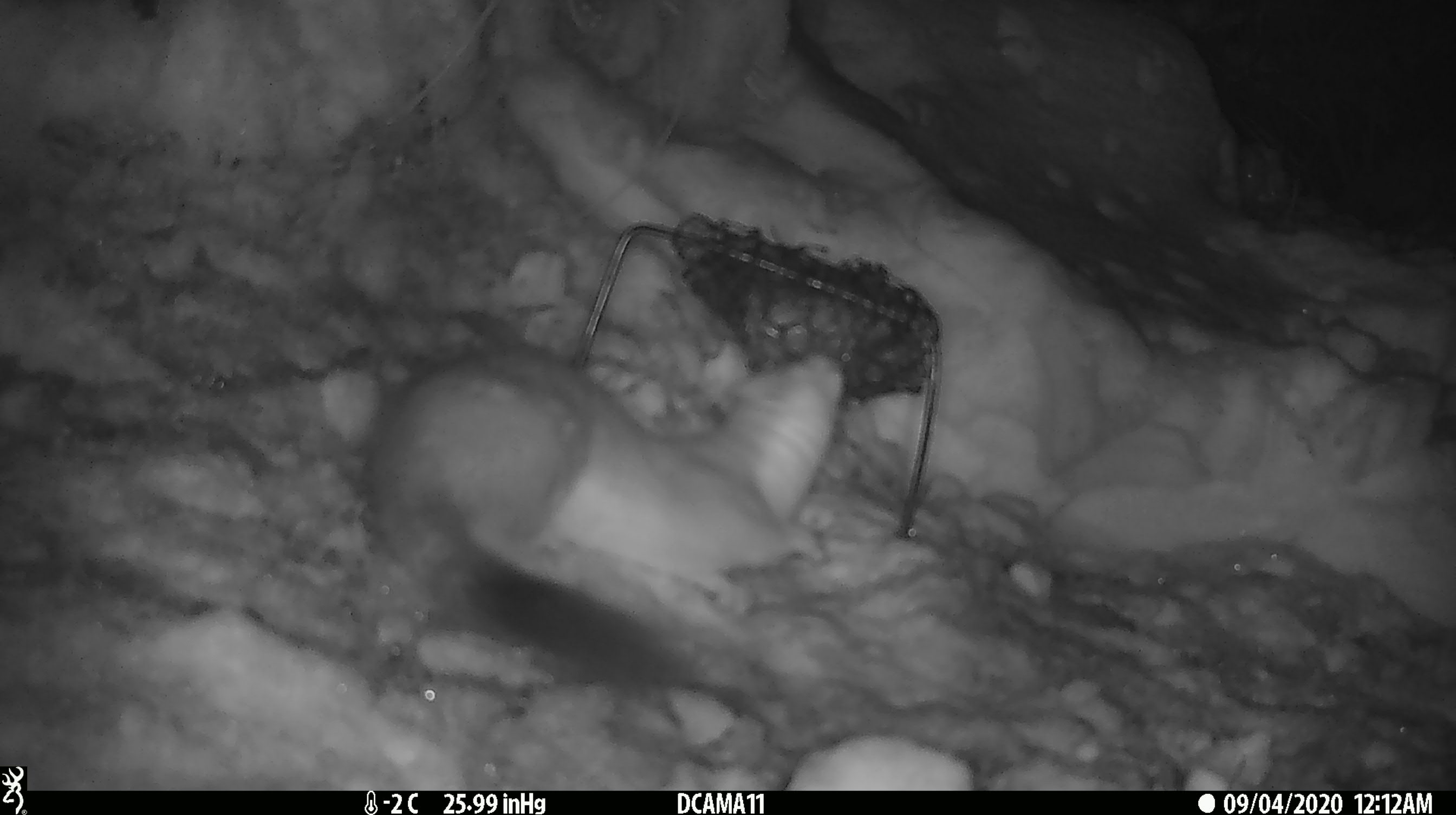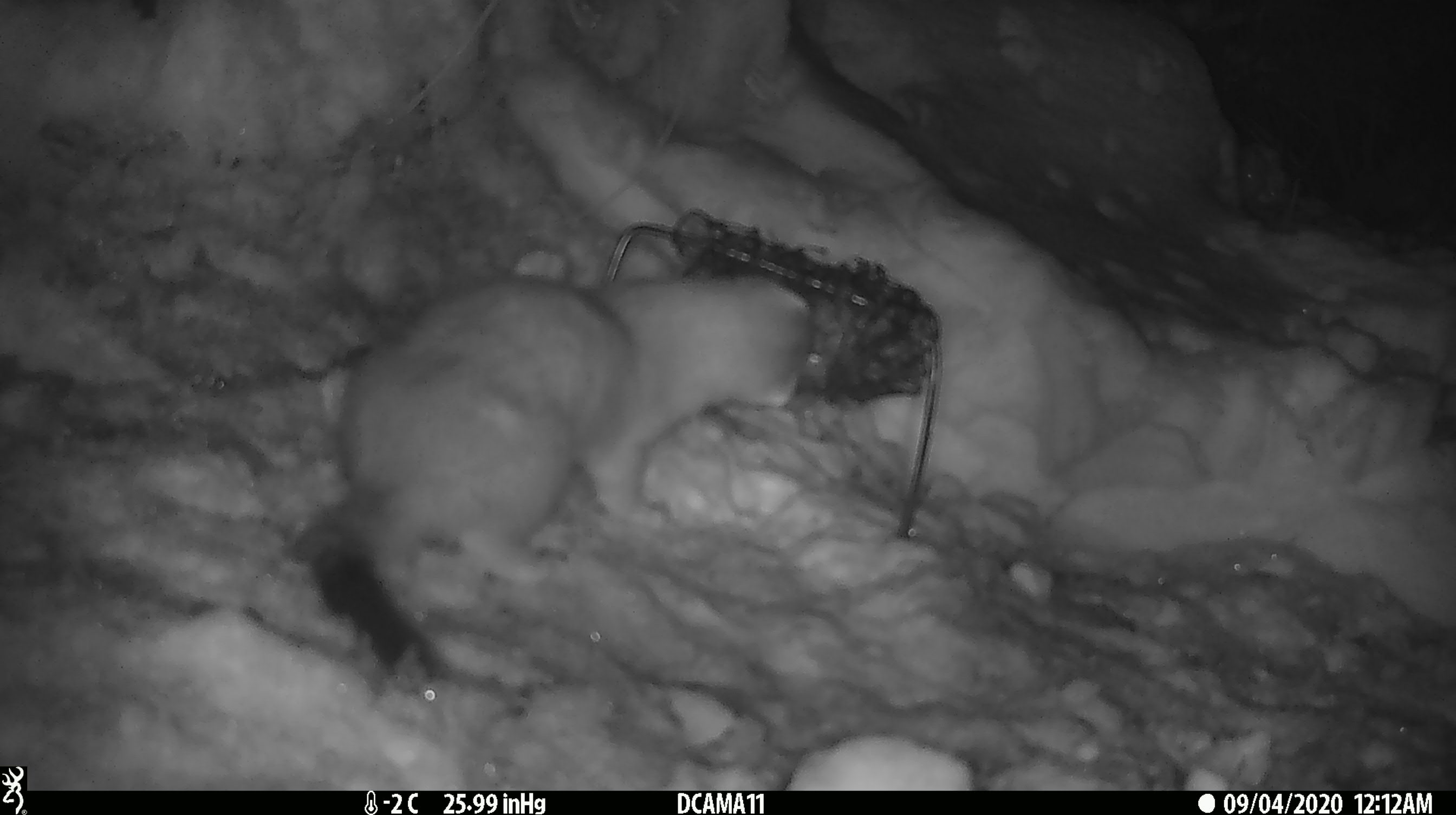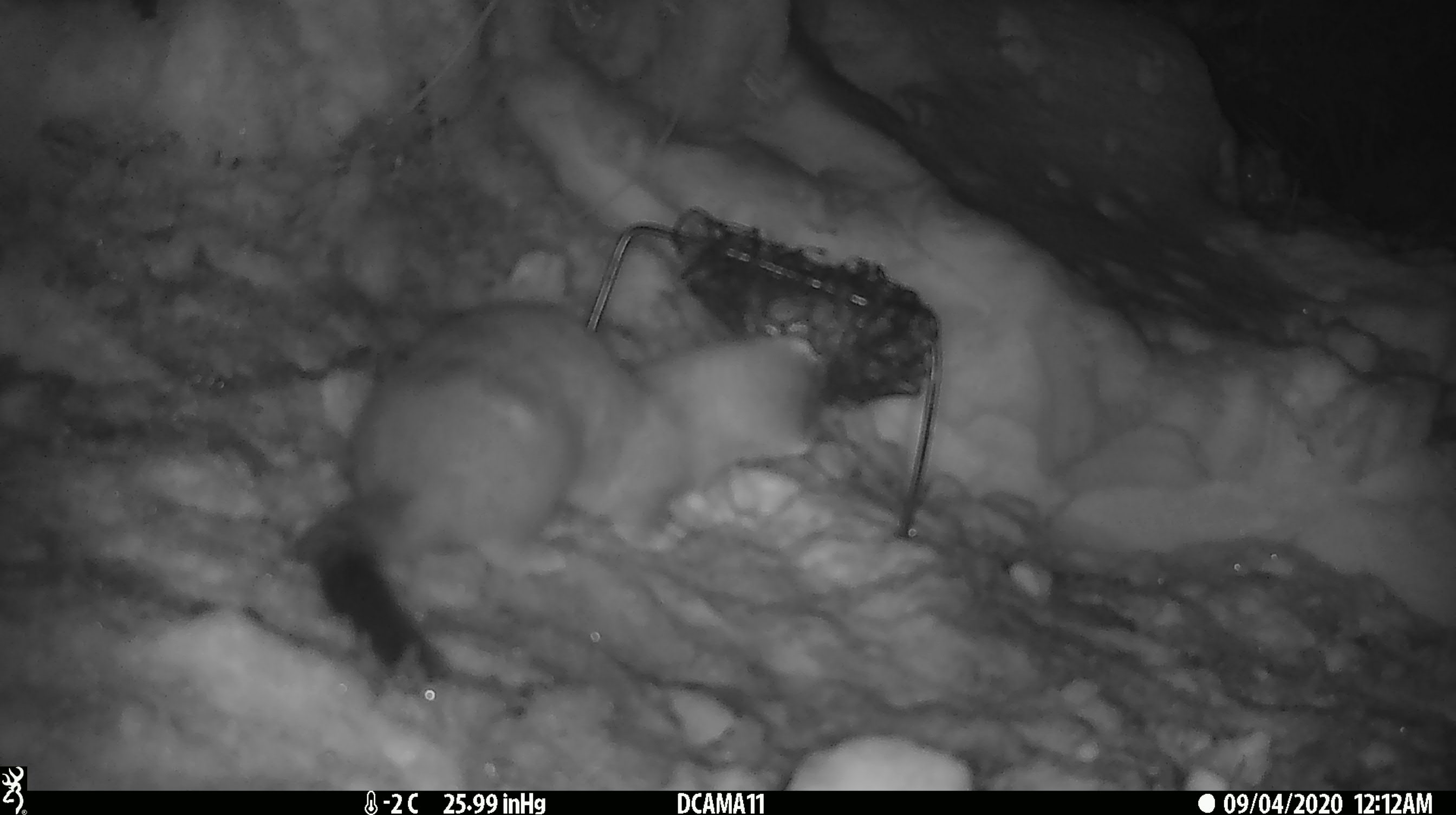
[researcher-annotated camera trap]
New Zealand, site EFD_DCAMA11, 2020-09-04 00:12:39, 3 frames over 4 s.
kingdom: Animalia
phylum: Chordata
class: Mammalia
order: Carnivora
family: Mustelidae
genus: Mustela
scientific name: Mustela erminea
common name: stoat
Stoat (Mustela erminea).